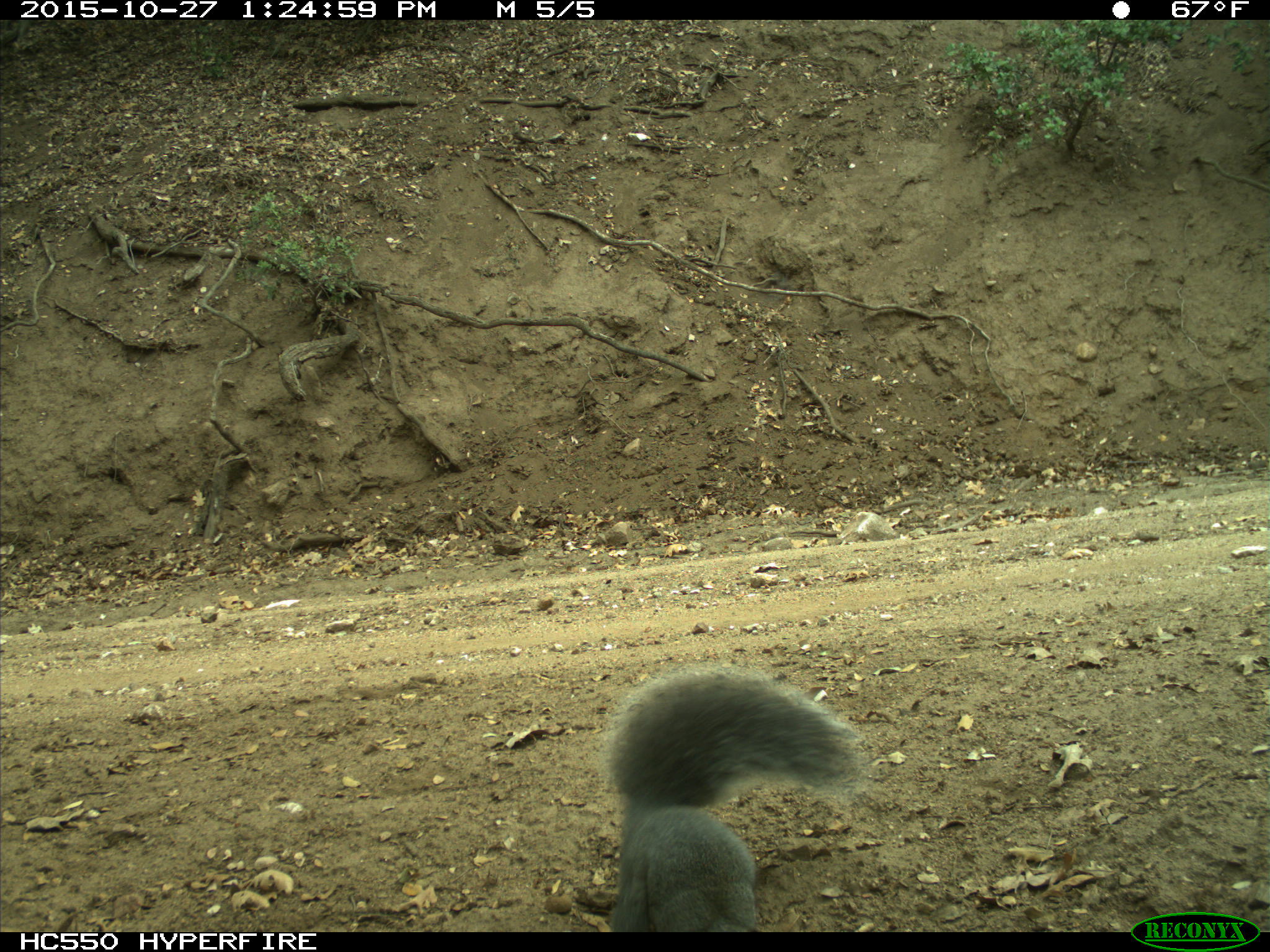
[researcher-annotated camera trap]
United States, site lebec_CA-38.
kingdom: Animalia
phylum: Chordata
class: Mammalia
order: Rodentia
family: Sciuridae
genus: Sciurus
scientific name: Sciurus carolinensis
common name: eastern gray squirrel